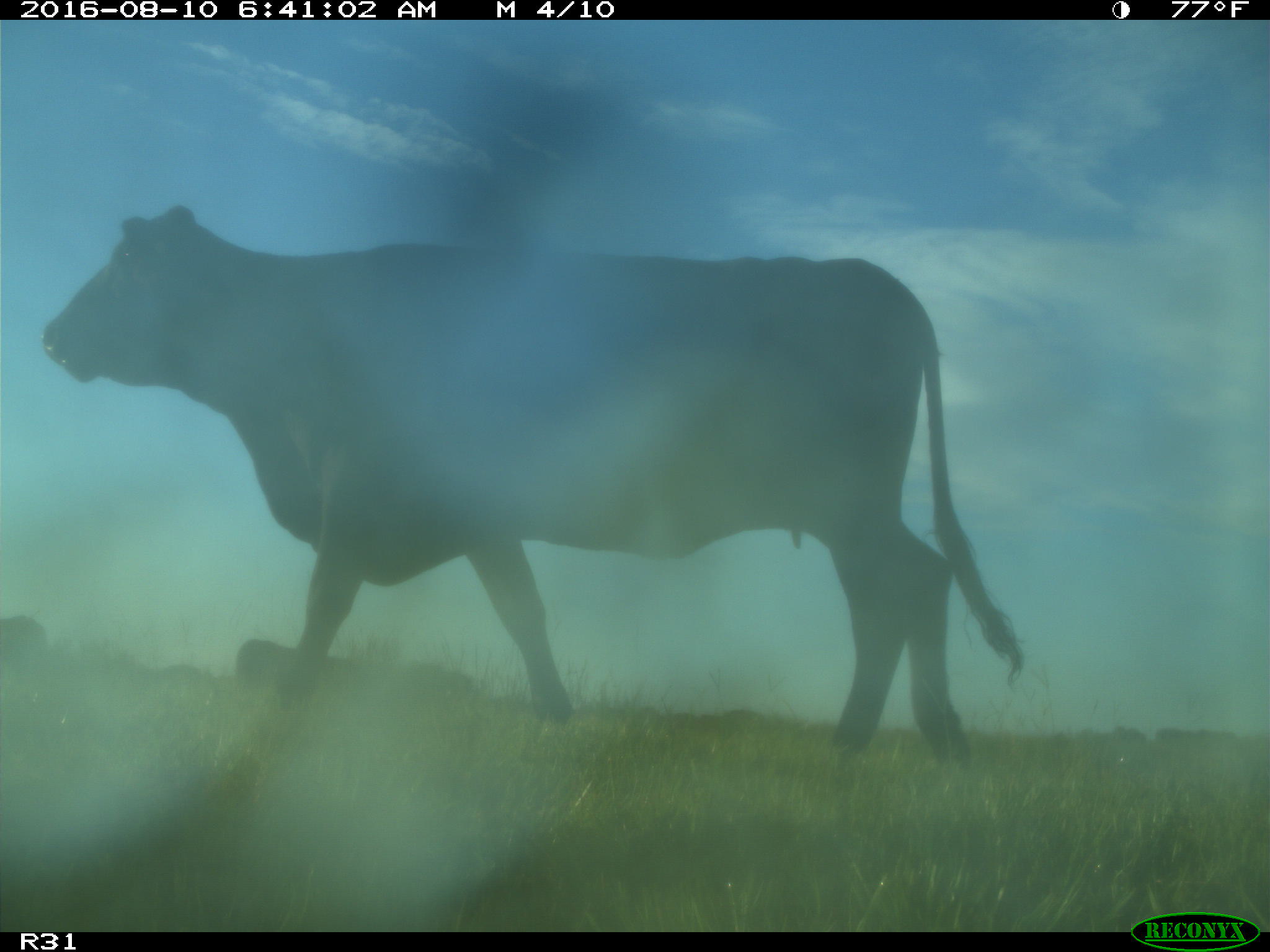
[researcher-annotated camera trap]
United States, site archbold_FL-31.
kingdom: Animalia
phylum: Chordata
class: Mammalia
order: Artiodactyla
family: Bovidae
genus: Bos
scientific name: Bos taurus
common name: domestic cow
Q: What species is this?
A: Bos taurus (domestic cow).